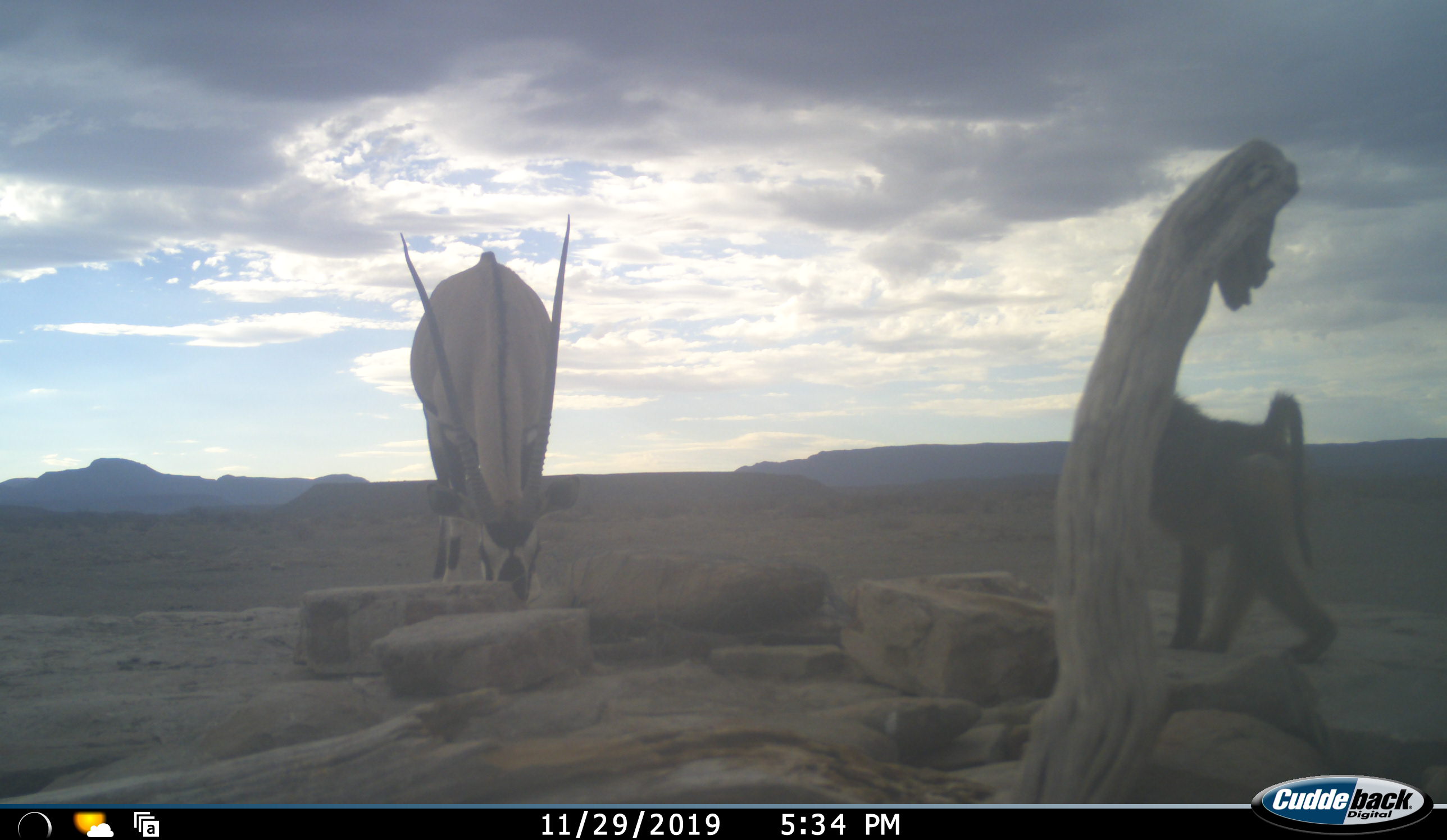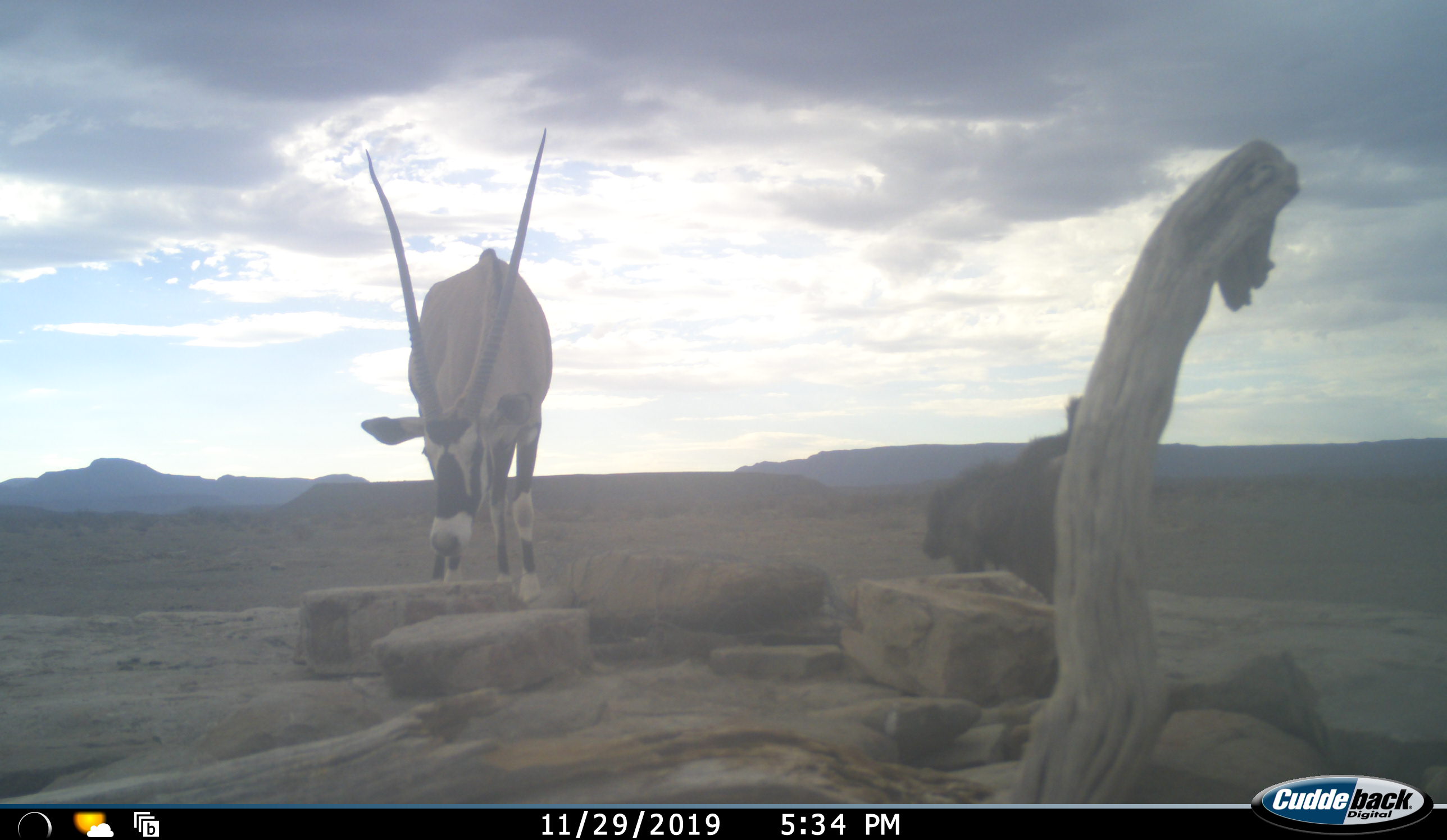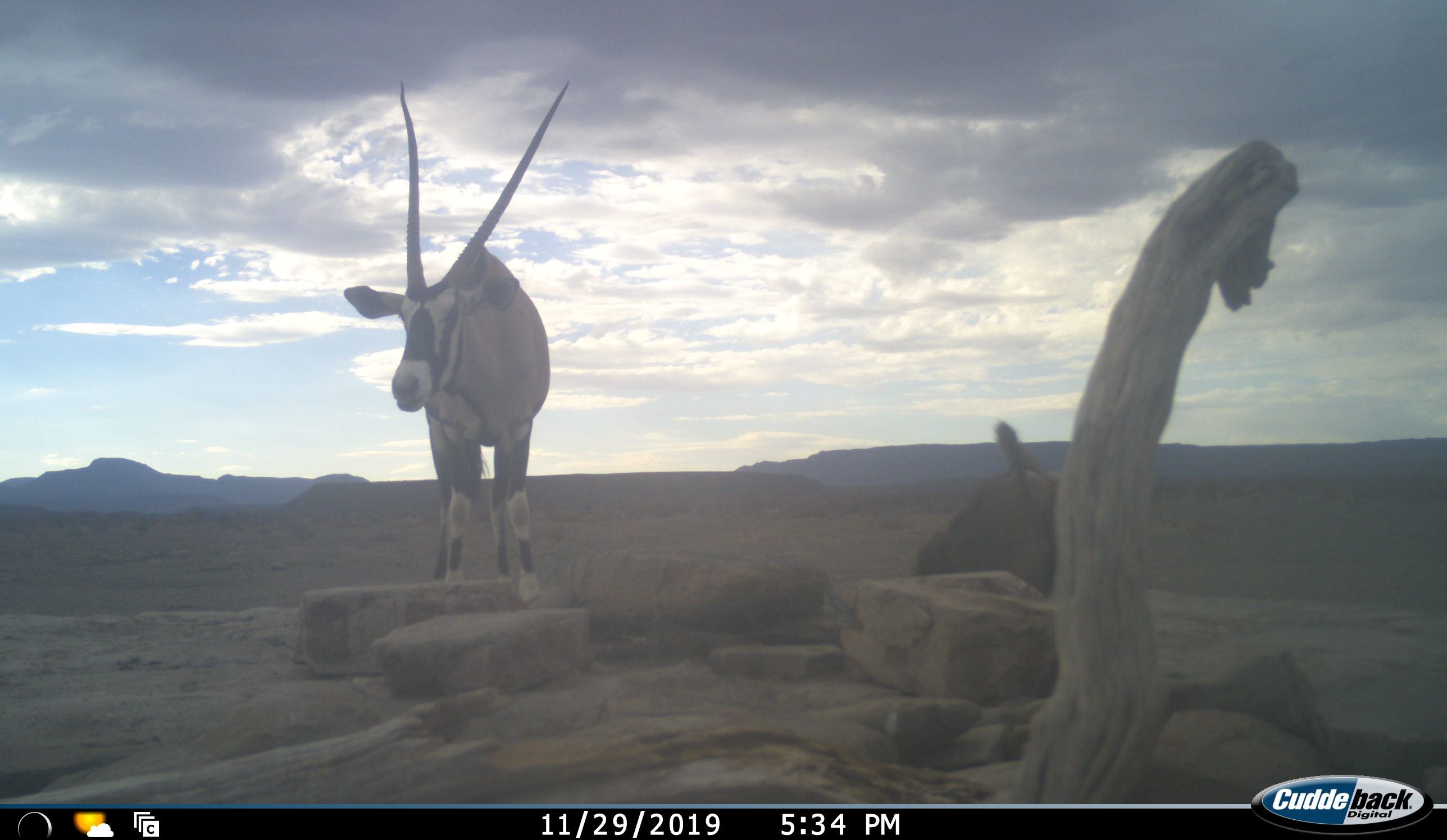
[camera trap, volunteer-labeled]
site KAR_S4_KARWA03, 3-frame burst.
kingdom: Animalia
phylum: Chordata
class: Mammalia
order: Primates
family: Cercopithecidae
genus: Papio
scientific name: Papio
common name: baboon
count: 1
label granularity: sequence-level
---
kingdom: Animalia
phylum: Chordata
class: Mammalia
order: Artiodactyla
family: Bovidae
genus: Oryx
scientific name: Oryx gazella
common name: gemsbok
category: oryx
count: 1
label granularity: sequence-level